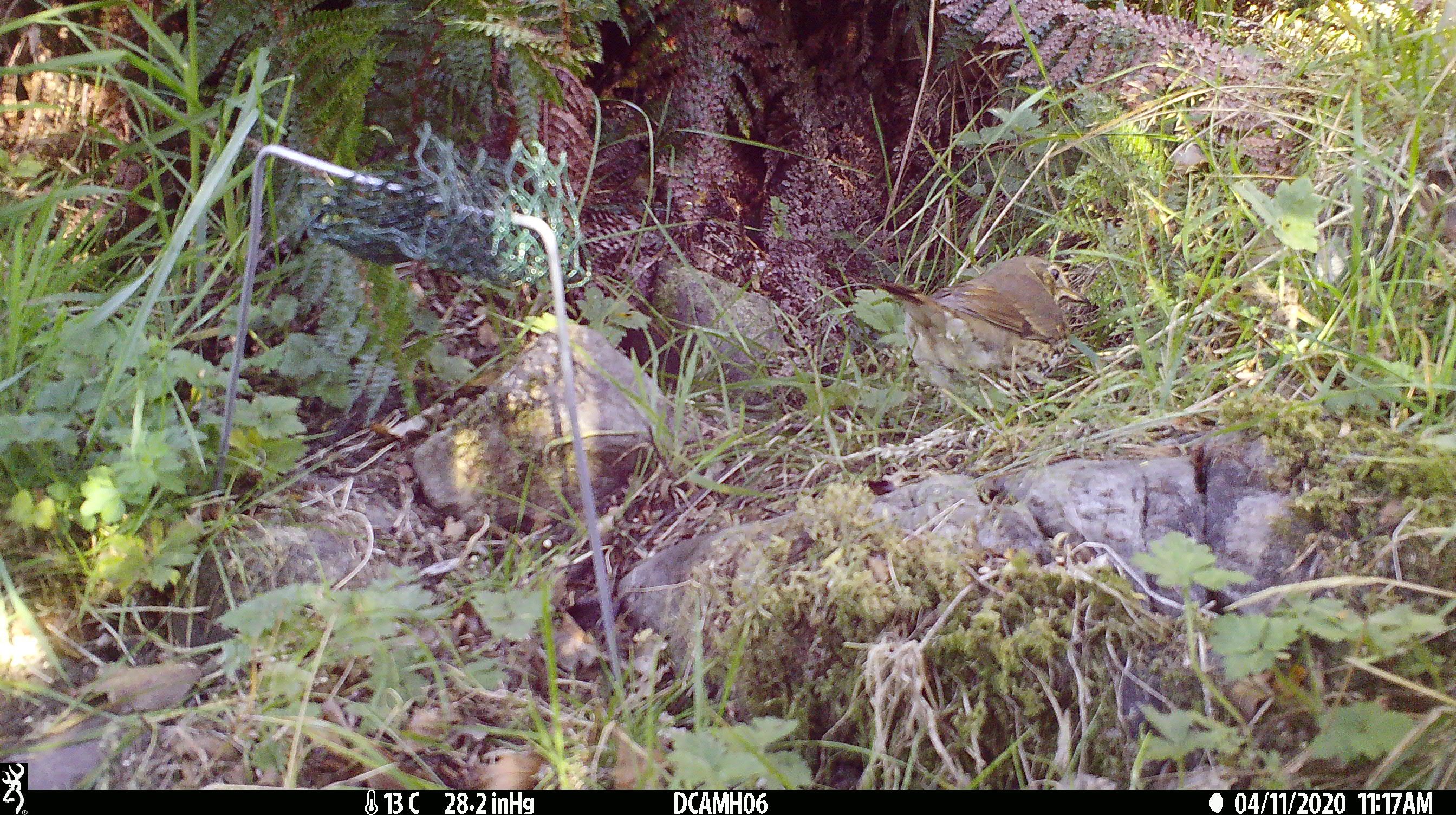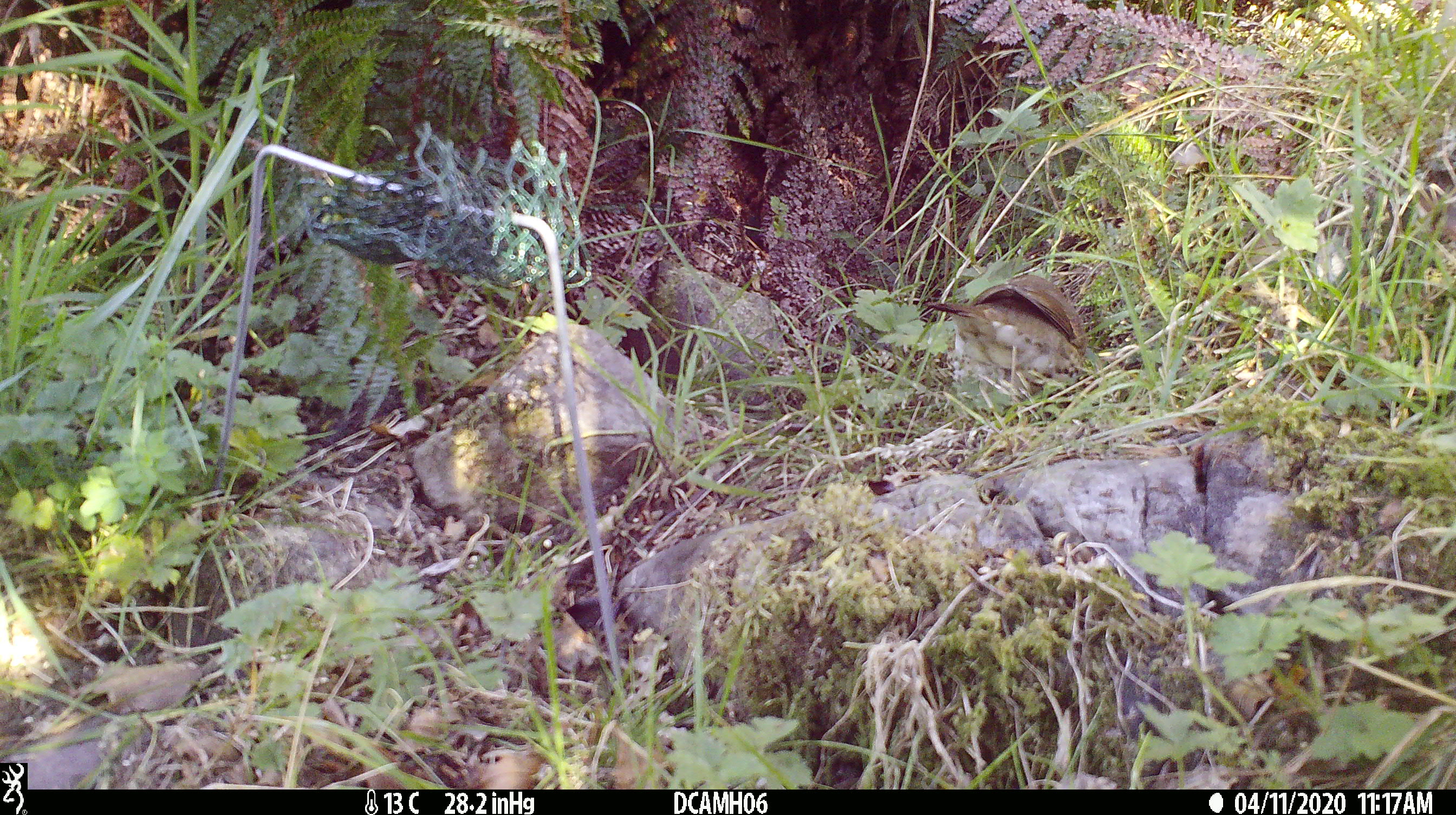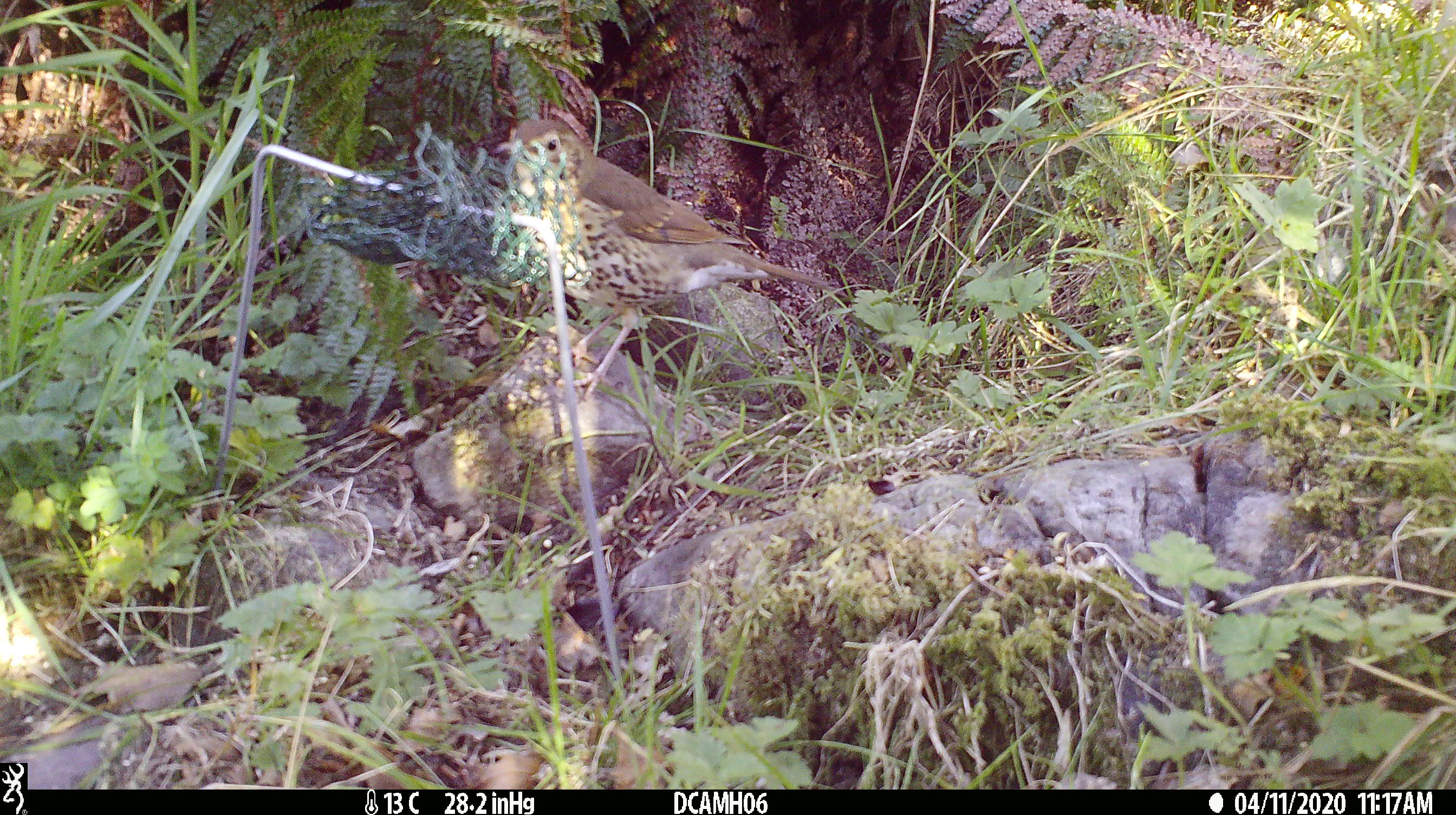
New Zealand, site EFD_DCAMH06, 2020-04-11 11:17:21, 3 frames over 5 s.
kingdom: Animalia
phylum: Chordata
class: Aves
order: Passeriformes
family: Turdidae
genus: Turdus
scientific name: Turdus philomelos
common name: song thrush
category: thrush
Thrush (song thrush) (Turdus philomelos).